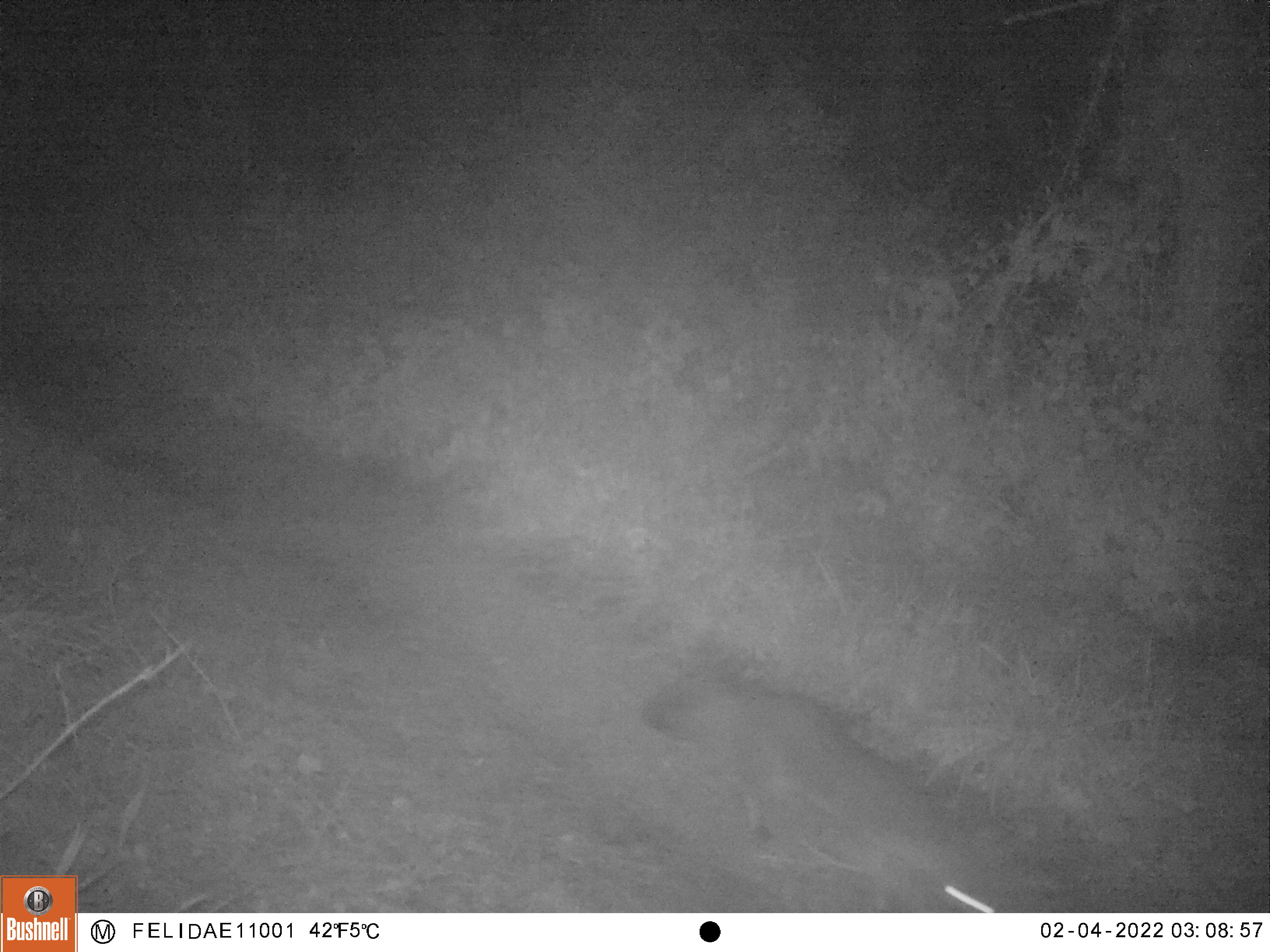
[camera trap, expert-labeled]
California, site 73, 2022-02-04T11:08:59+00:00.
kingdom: Animalia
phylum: Chordata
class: Mammalia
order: Carnivora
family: Canidae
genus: Urocyon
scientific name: Urocyon cinereoargenteus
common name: gray fox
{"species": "gray fox (Urocyon cinereoargenteus)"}